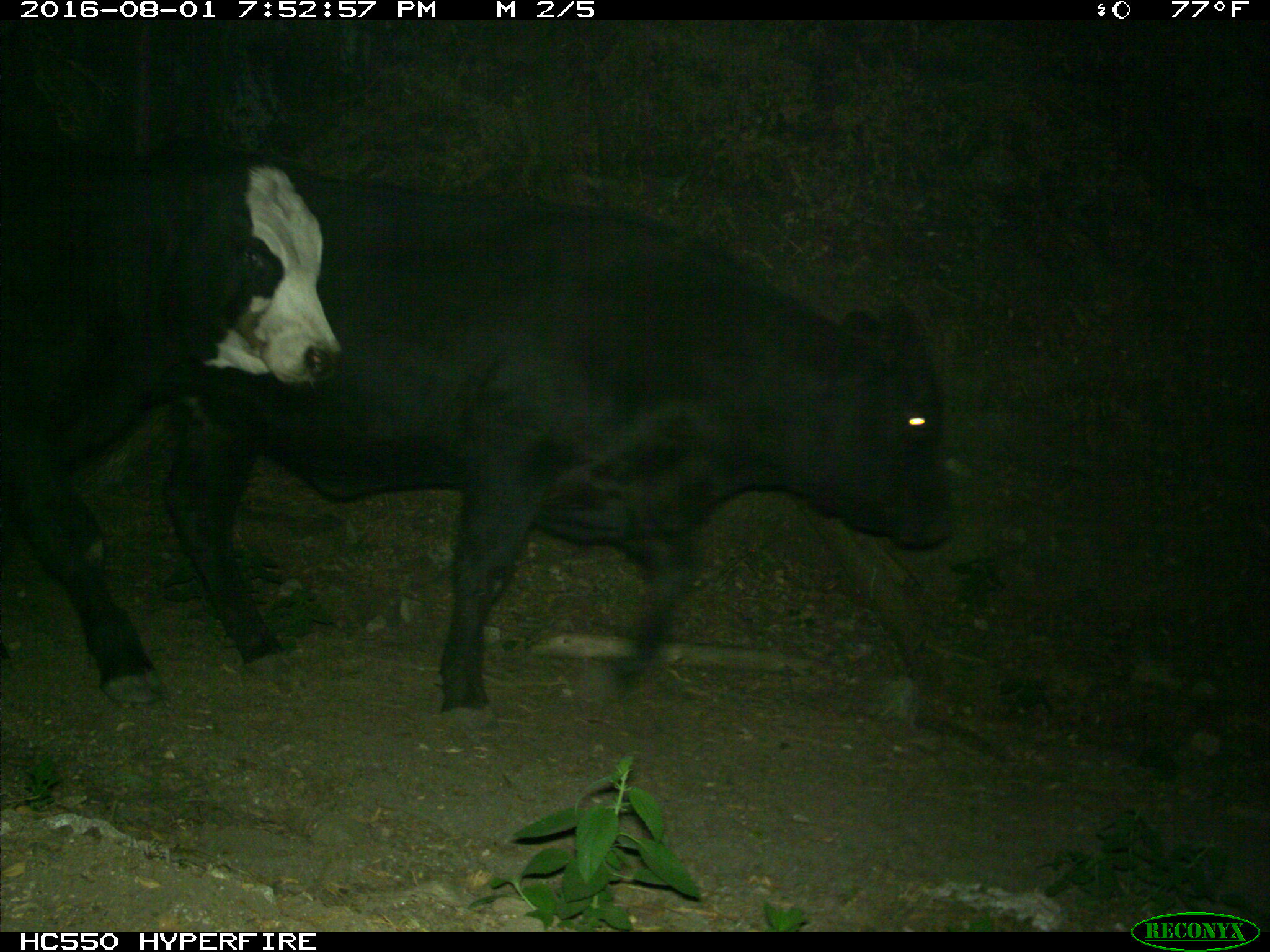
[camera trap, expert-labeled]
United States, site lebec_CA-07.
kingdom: Animalia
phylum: Chordata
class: Mammalia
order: Artiodactyla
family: Bovidae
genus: Bos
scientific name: Bos taurus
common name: domestic cow